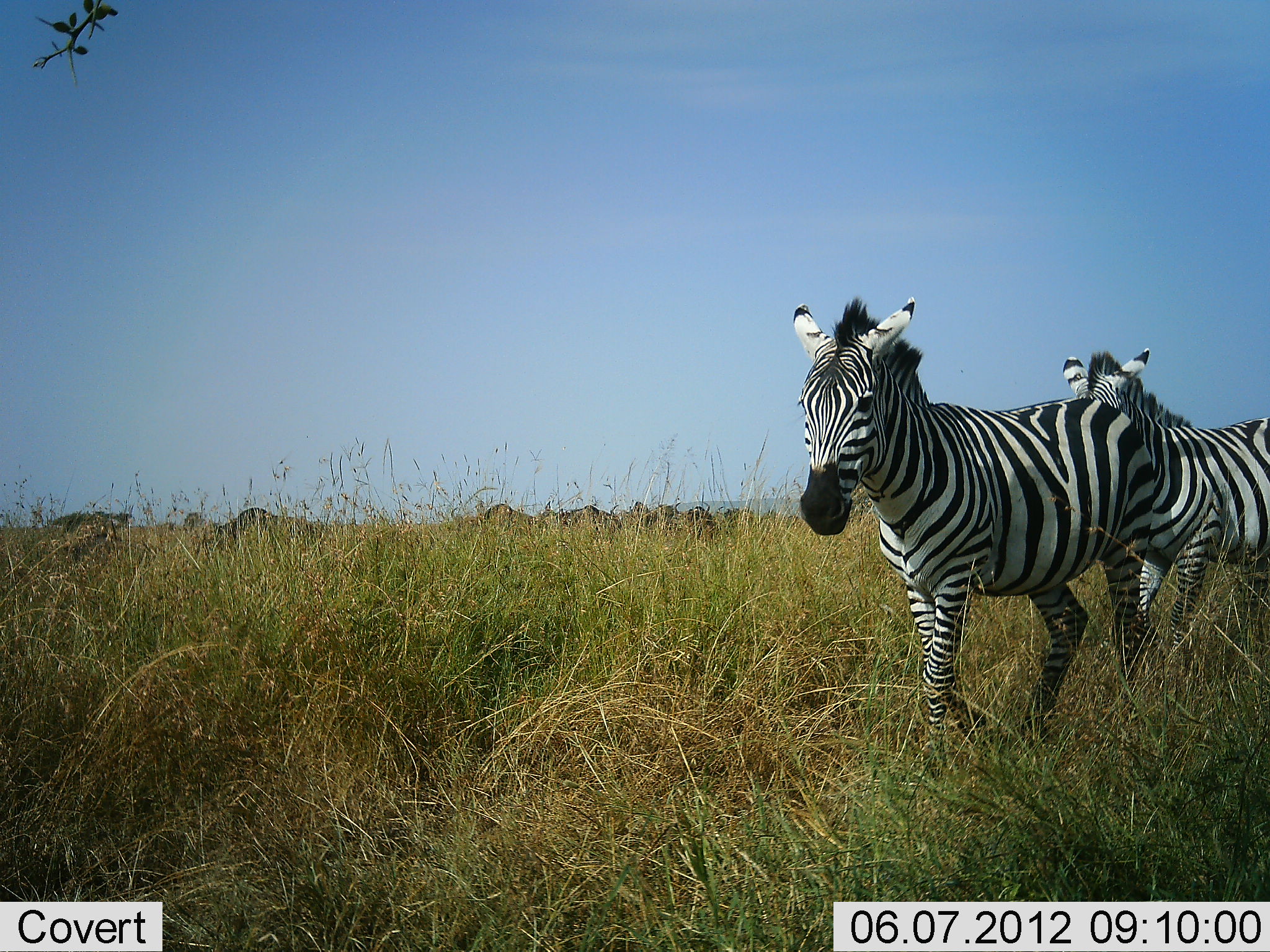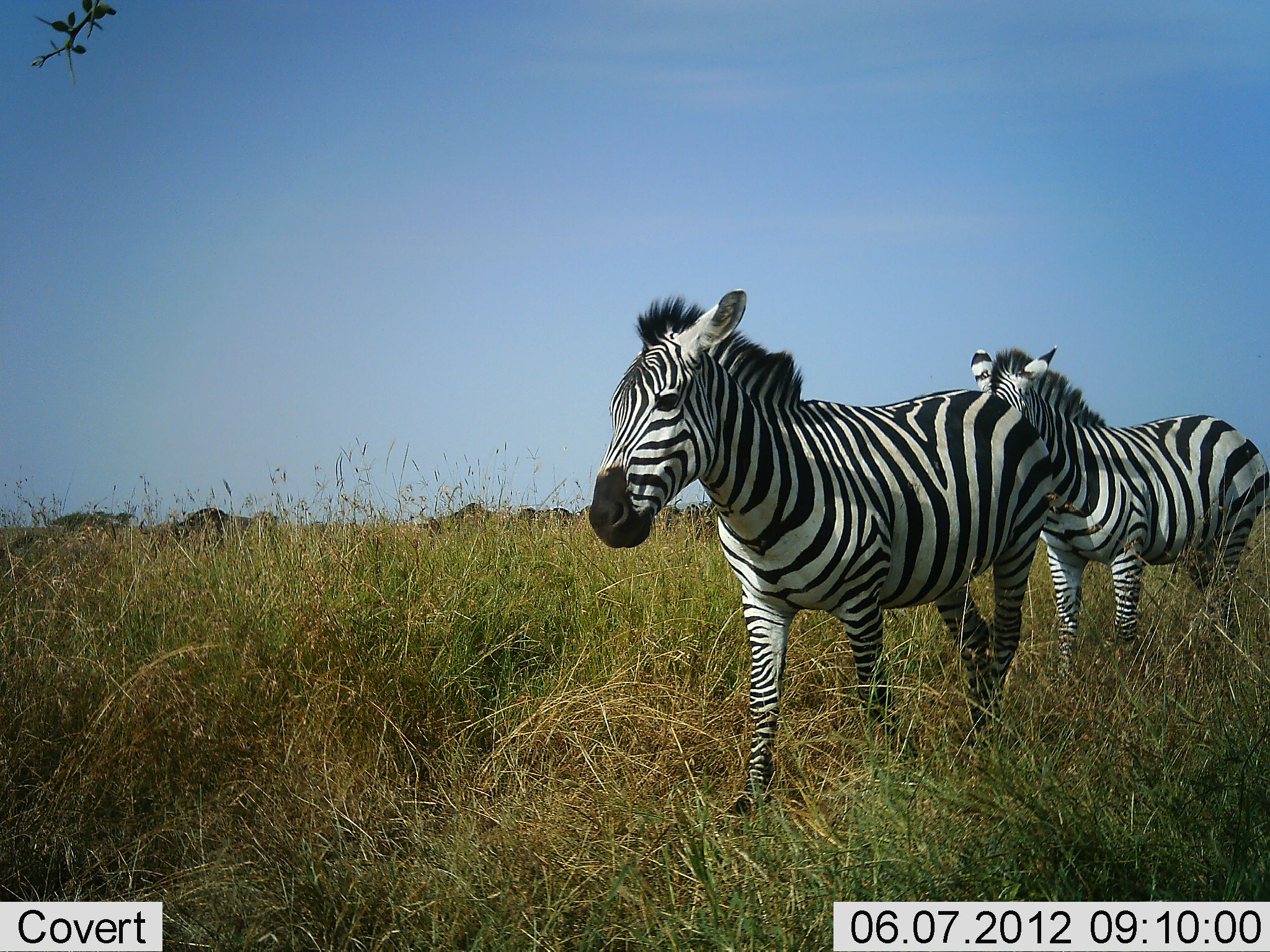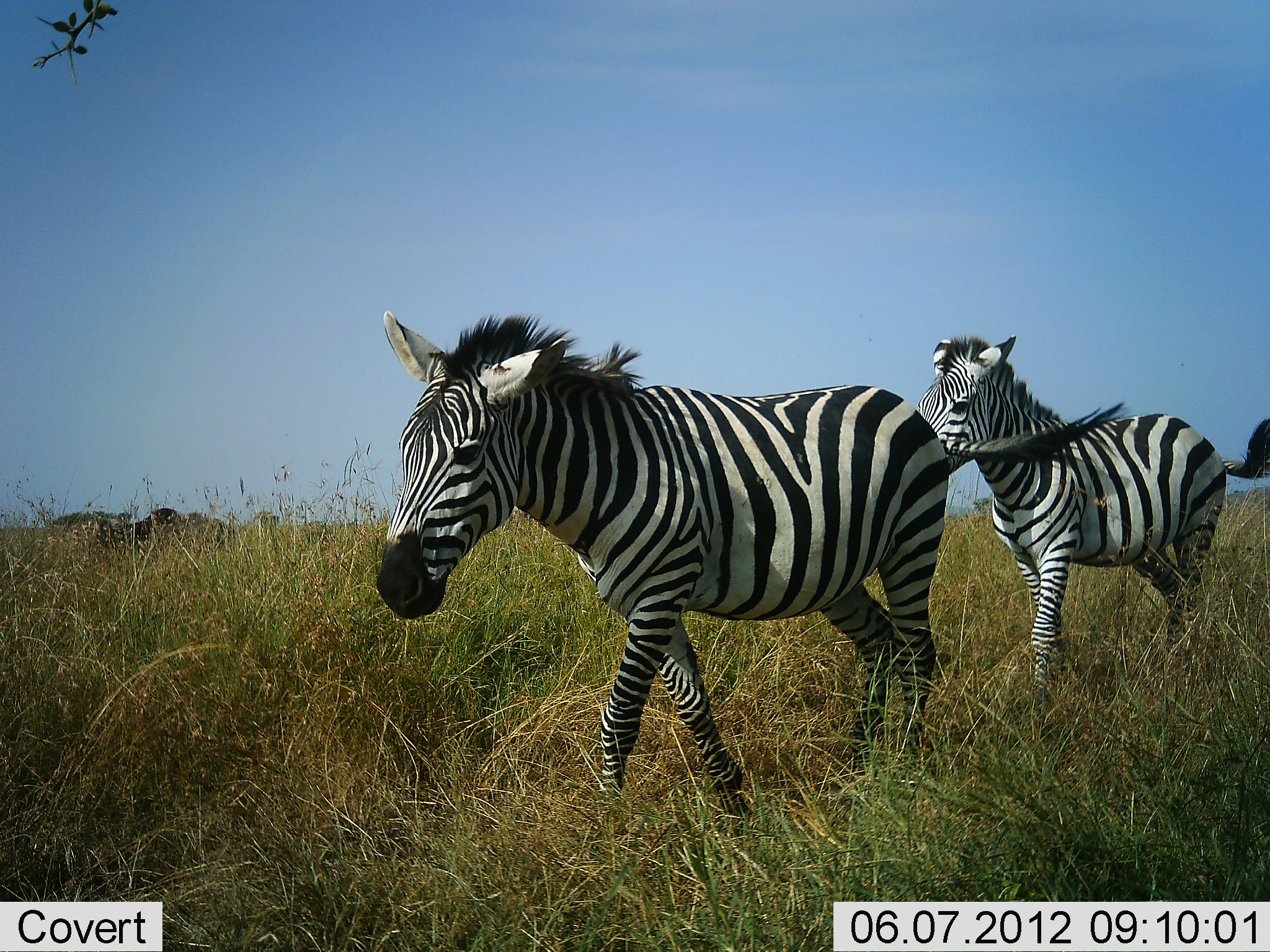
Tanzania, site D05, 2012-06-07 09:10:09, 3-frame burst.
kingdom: Animalia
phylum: Chordata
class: Mammalia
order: Artiodactyla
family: Bovidae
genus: Connochaetes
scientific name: Connochaetes taurinus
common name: blue wildebeest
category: wildebeest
Wildebeest (blue wildebeest) (Connochaetes taurinus), count 8. Behavior (volunteer vote fractions): standing 0%, resting 0%, moving 91%, interacting 0%. Young present (vote fraction): 0%. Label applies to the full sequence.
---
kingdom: Animalia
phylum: Chordata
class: Mammalia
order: Perissodactyla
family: Equidae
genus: Equus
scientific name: Equus quagga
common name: plains zebra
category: zebra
Zebra (plains zebra) (Equus quagga), count 2. Behavior (volunteer vote fractions): standing 0%, resting 0%, moving 100%, interacting 0%. Young present (vote fraction): 0%. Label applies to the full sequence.